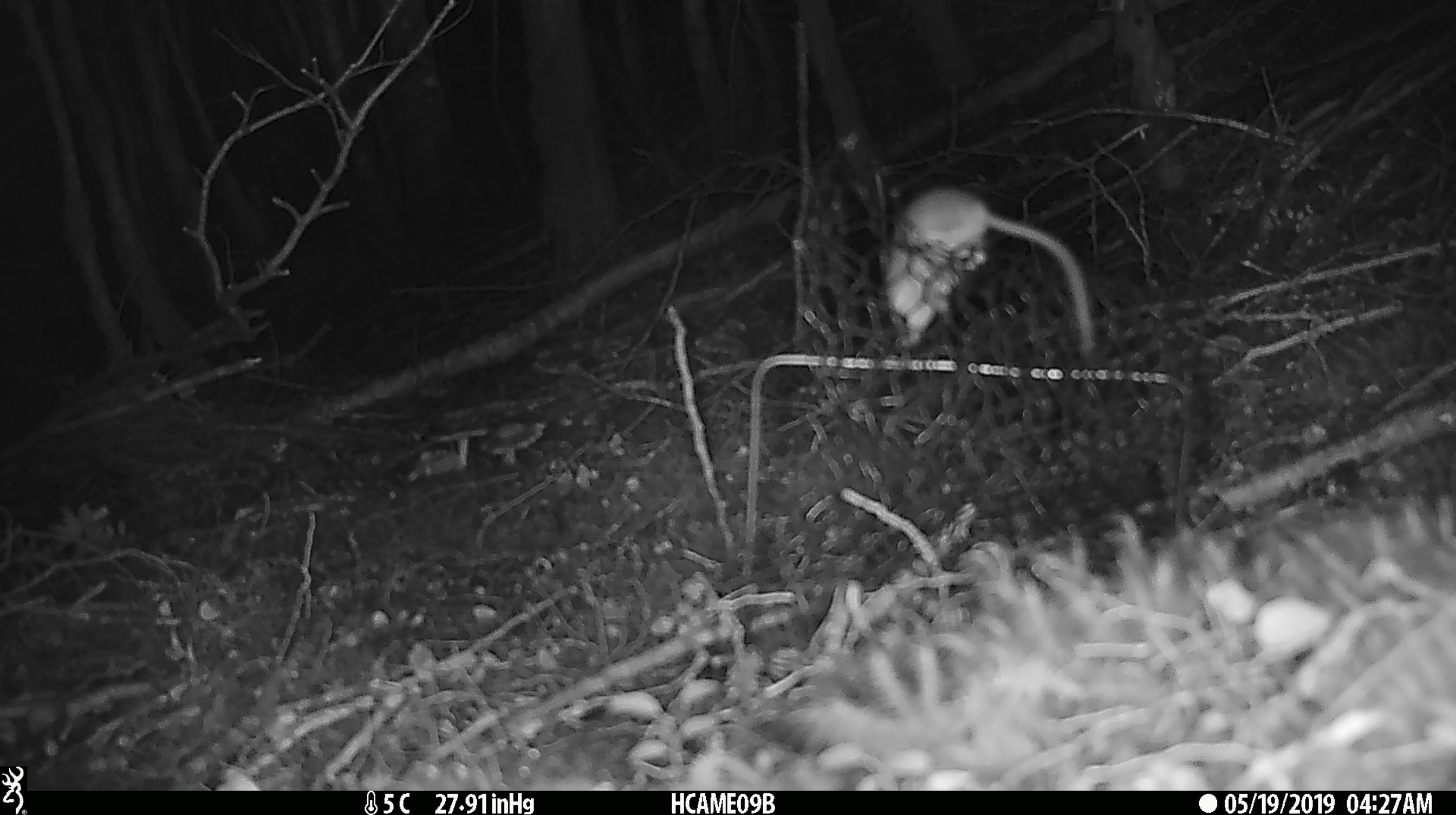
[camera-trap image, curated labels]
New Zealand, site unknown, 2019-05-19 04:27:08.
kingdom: Animalia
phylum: Chordata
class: Mammalia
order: Rodentia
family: Muridae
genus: Mus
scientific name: Mus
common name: mouse